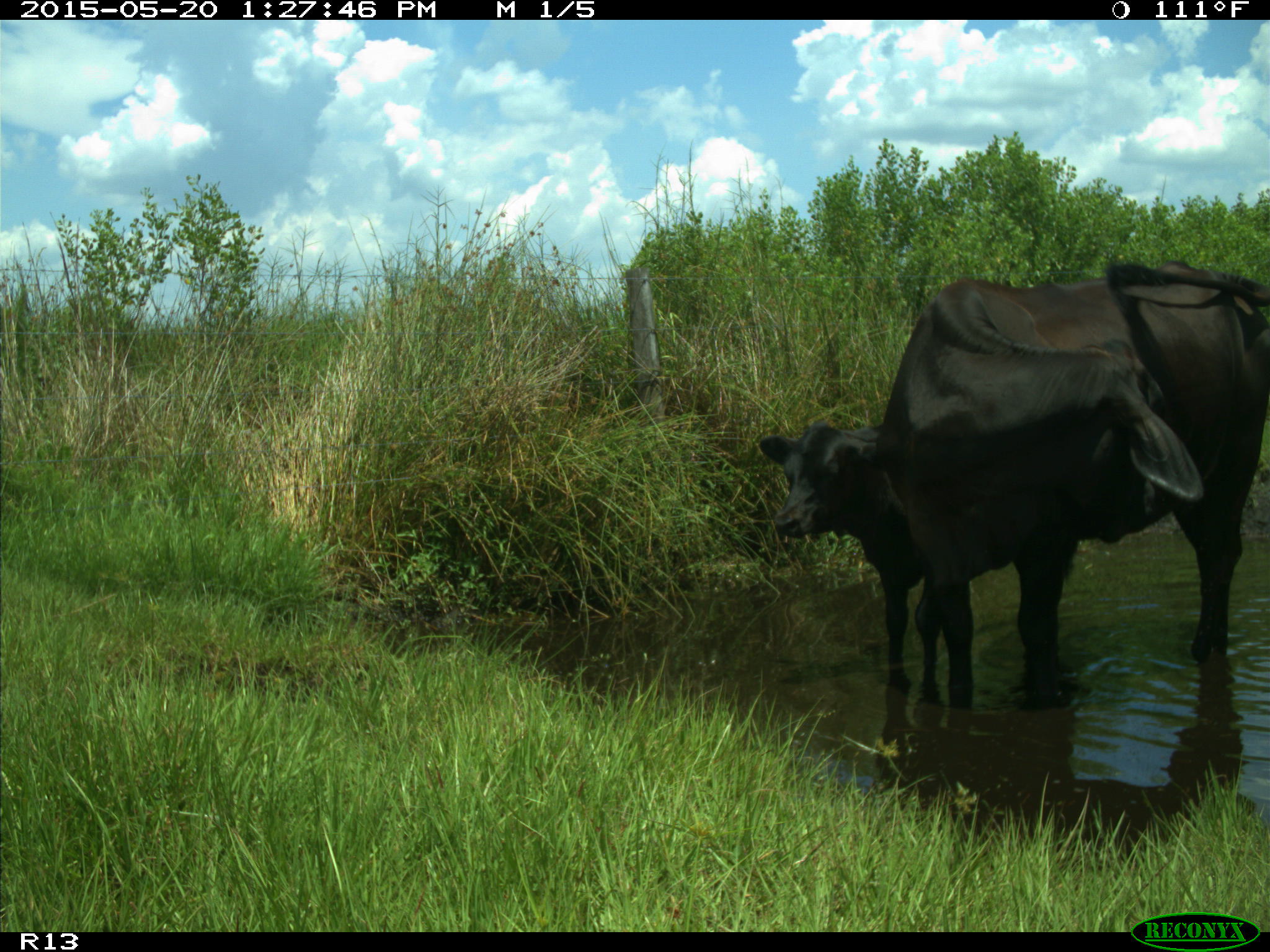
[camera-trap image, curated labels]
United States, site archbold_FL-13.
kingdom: Animalia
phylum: Chordata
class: Mammalia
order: Artiodactyla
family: Bovidae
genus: Bos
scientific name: Bos taurus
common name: domestic cow